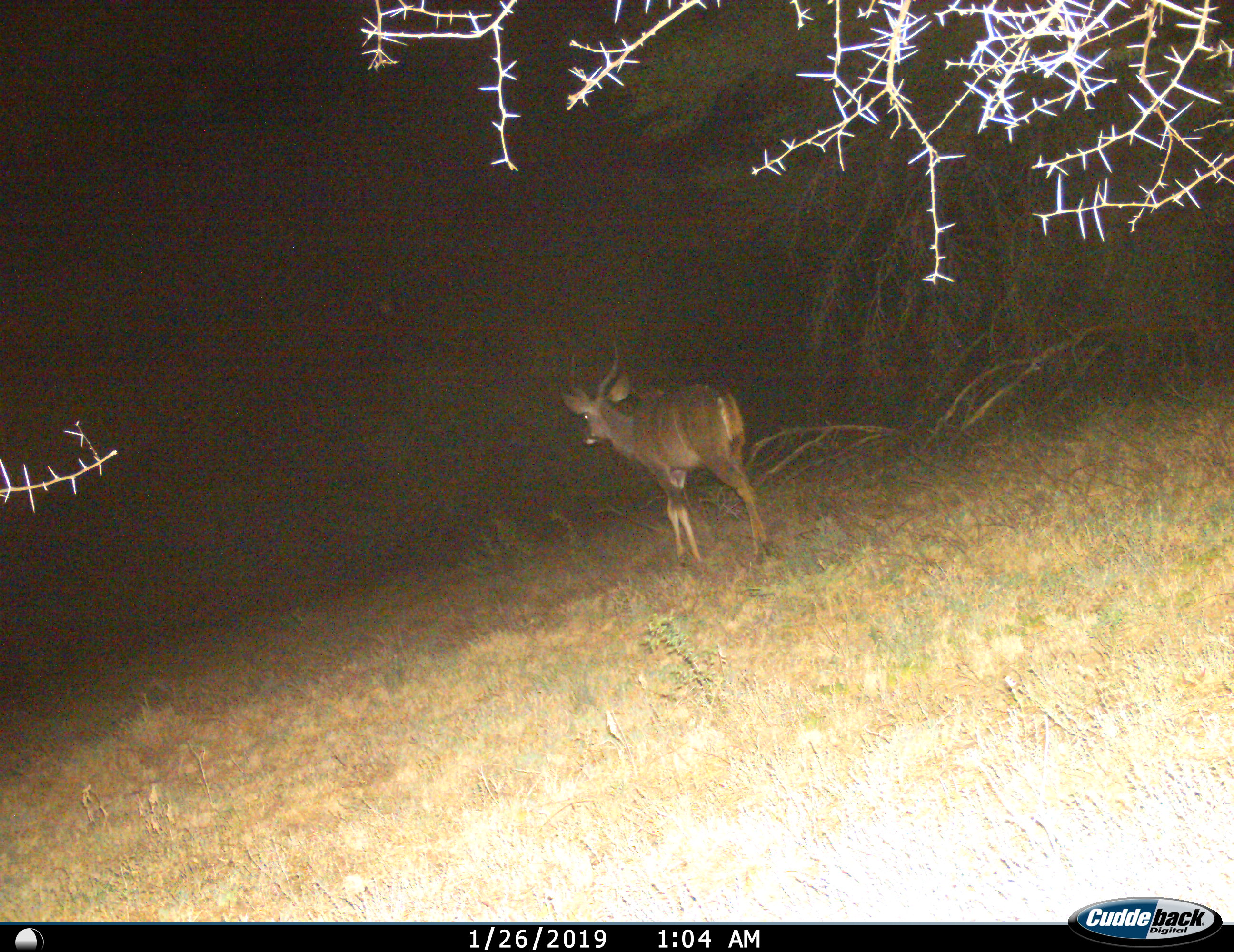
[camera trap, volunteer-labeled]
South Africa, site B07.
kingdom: Animalia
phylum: Chordata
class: Mammalia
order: Artiodactyla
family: Bovidae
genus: Tragelaphus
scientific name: Tragelaphus strepsiceros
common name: greater kudu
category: kudu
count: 1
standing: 38%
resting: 0%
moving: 62%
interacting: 0%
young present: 0%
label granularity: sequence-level